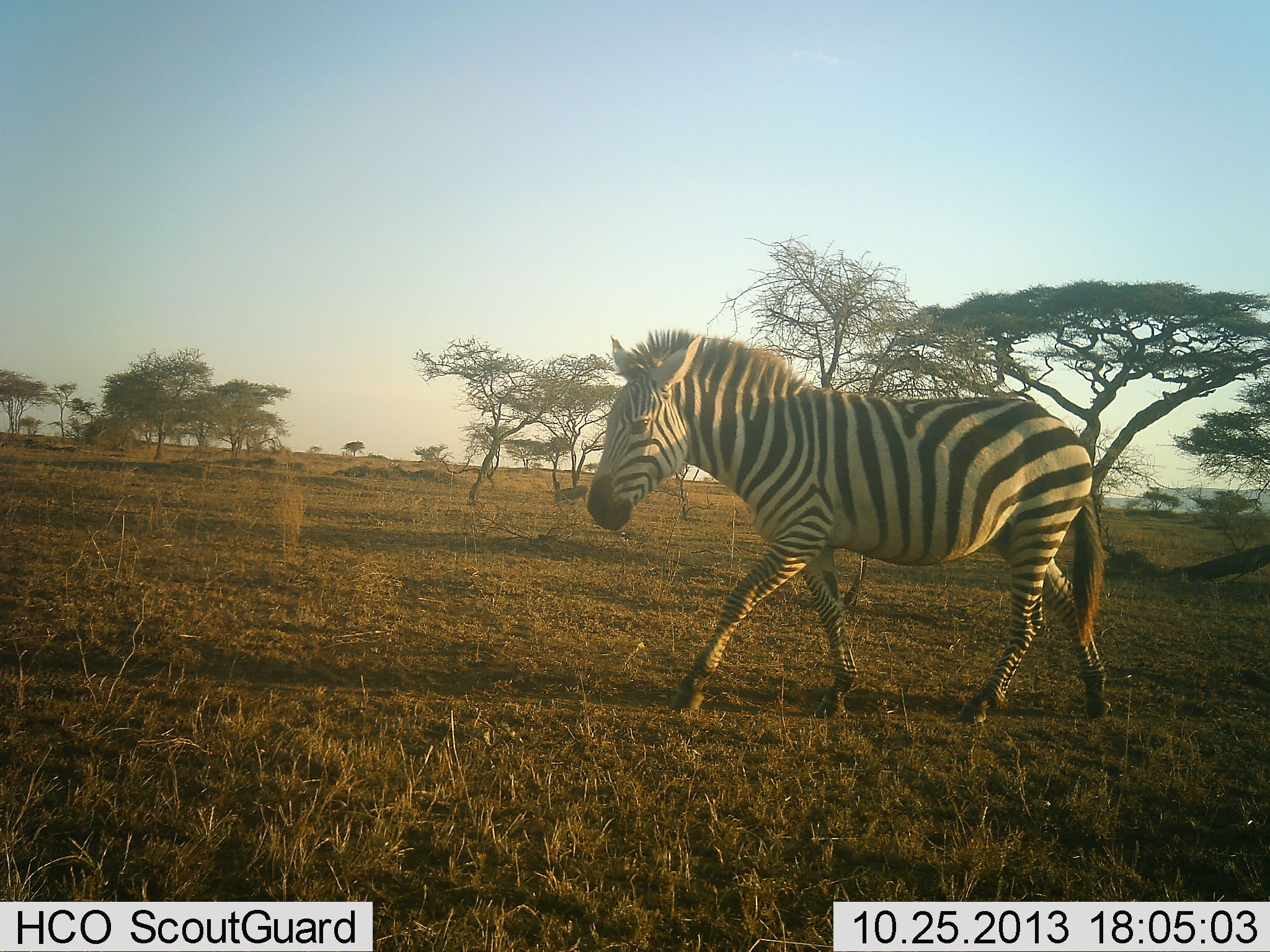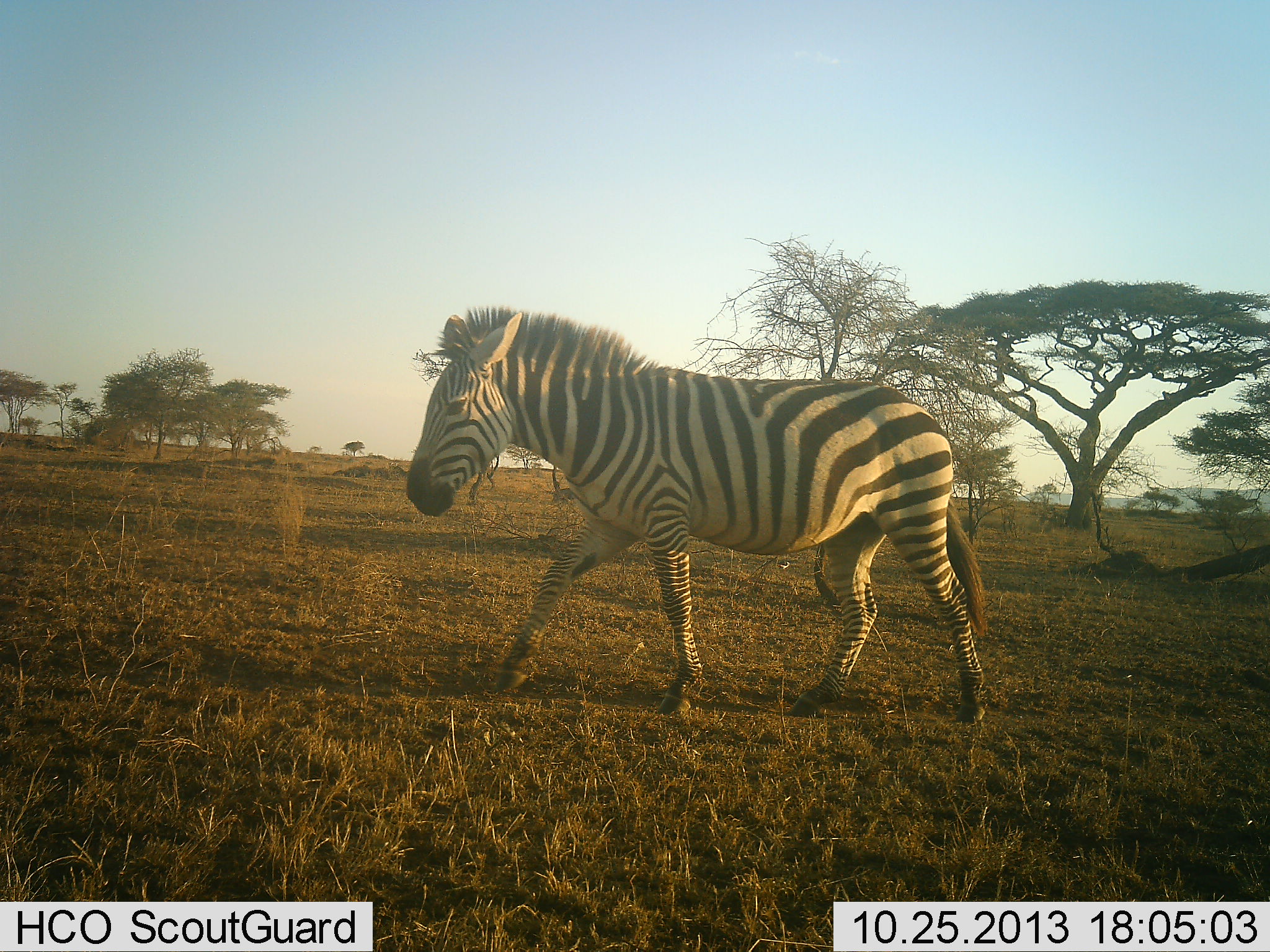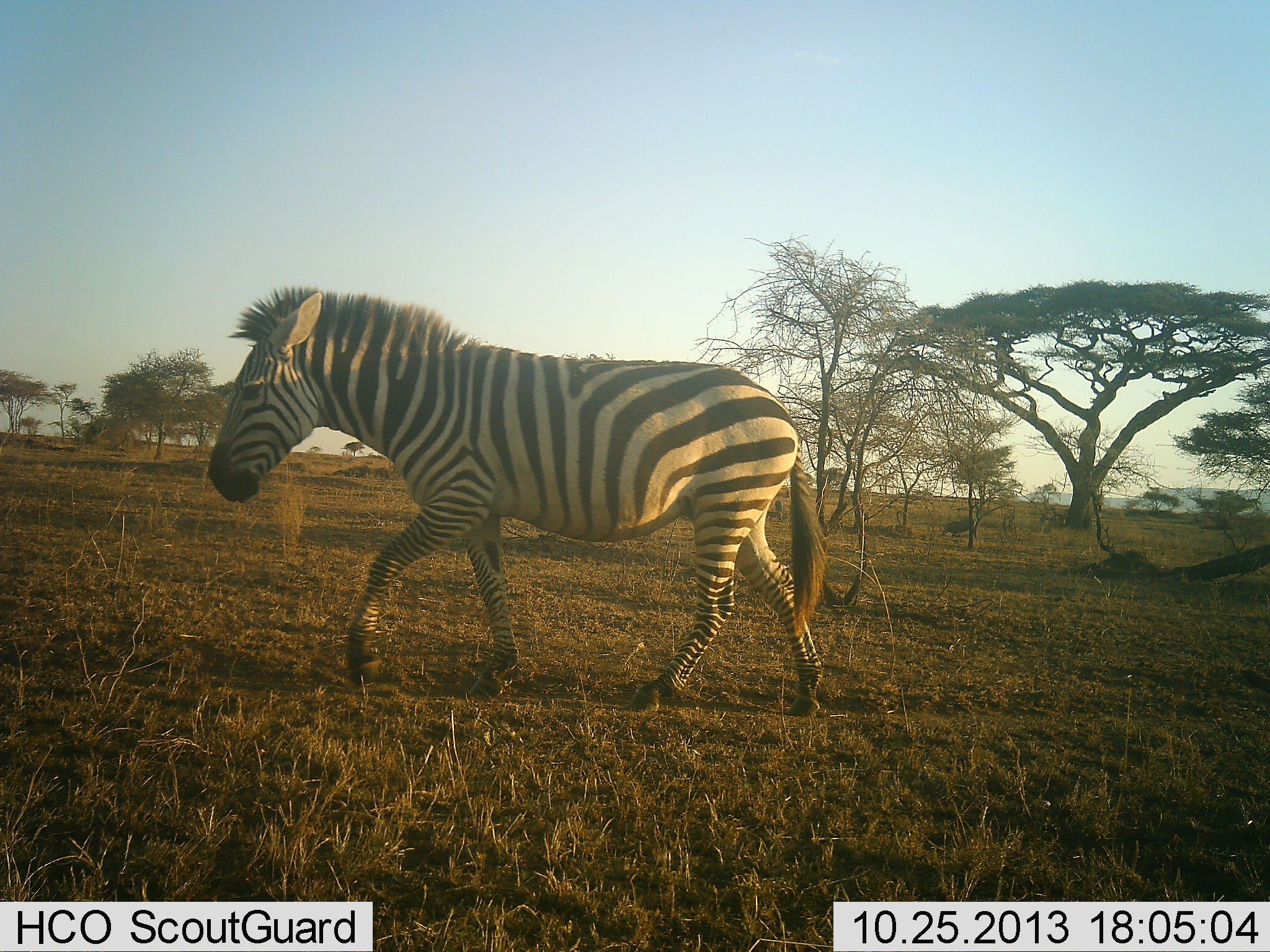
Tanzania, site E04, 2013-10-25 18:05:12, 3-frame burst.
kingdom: Animalia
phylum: Chordata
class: Mammalia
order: Perissodactyla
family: Equidae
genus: Equus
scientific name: Equus quagga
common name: plains zebra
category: zebra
Zebra (plains zebra) (Equus quagga), count 1. Behavior (volunteer vote fractions): standing 0%, resting 0%, moving 100%, interacting 0%. Young present (vote fraction): 0%. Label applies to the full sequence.